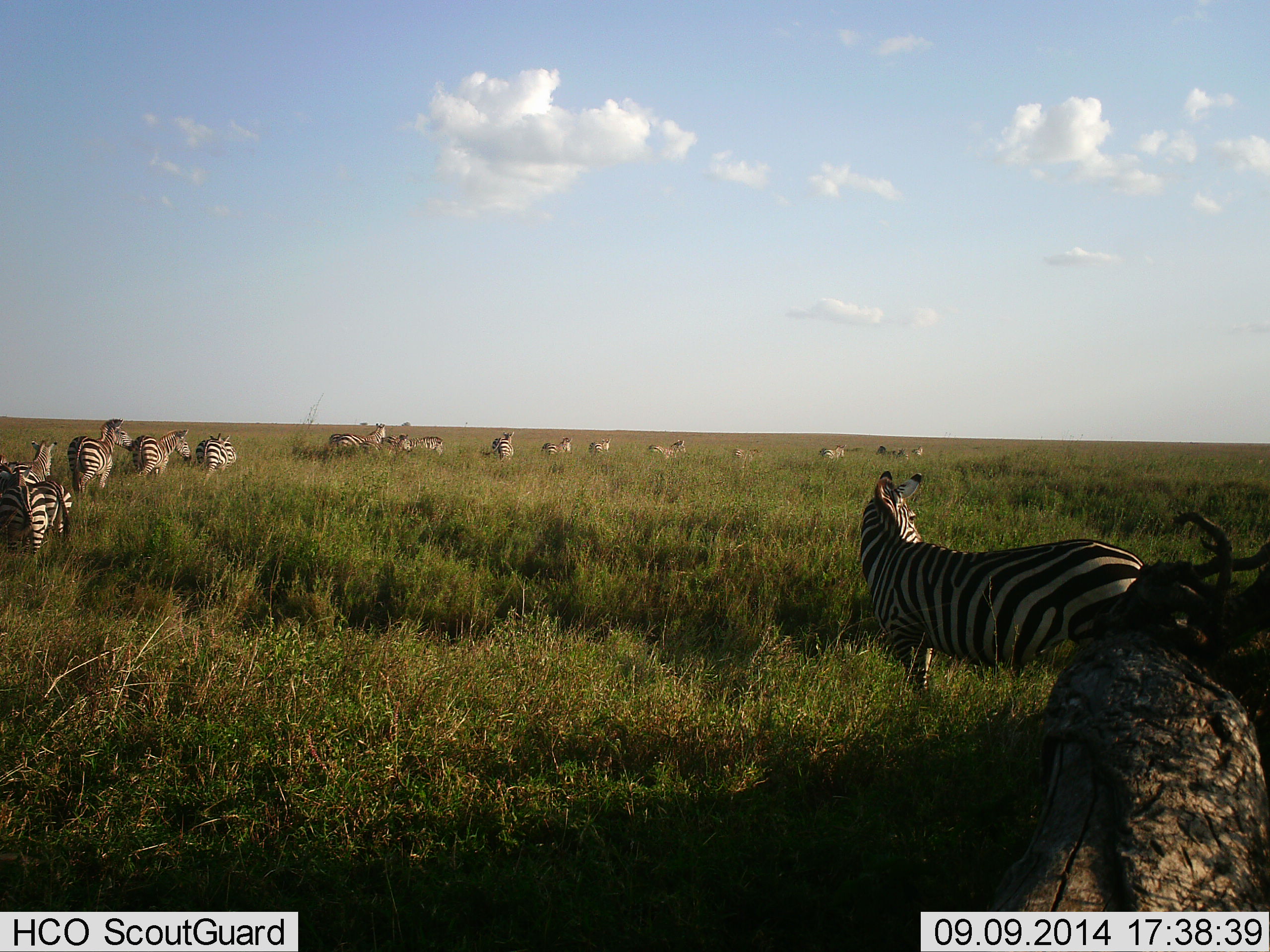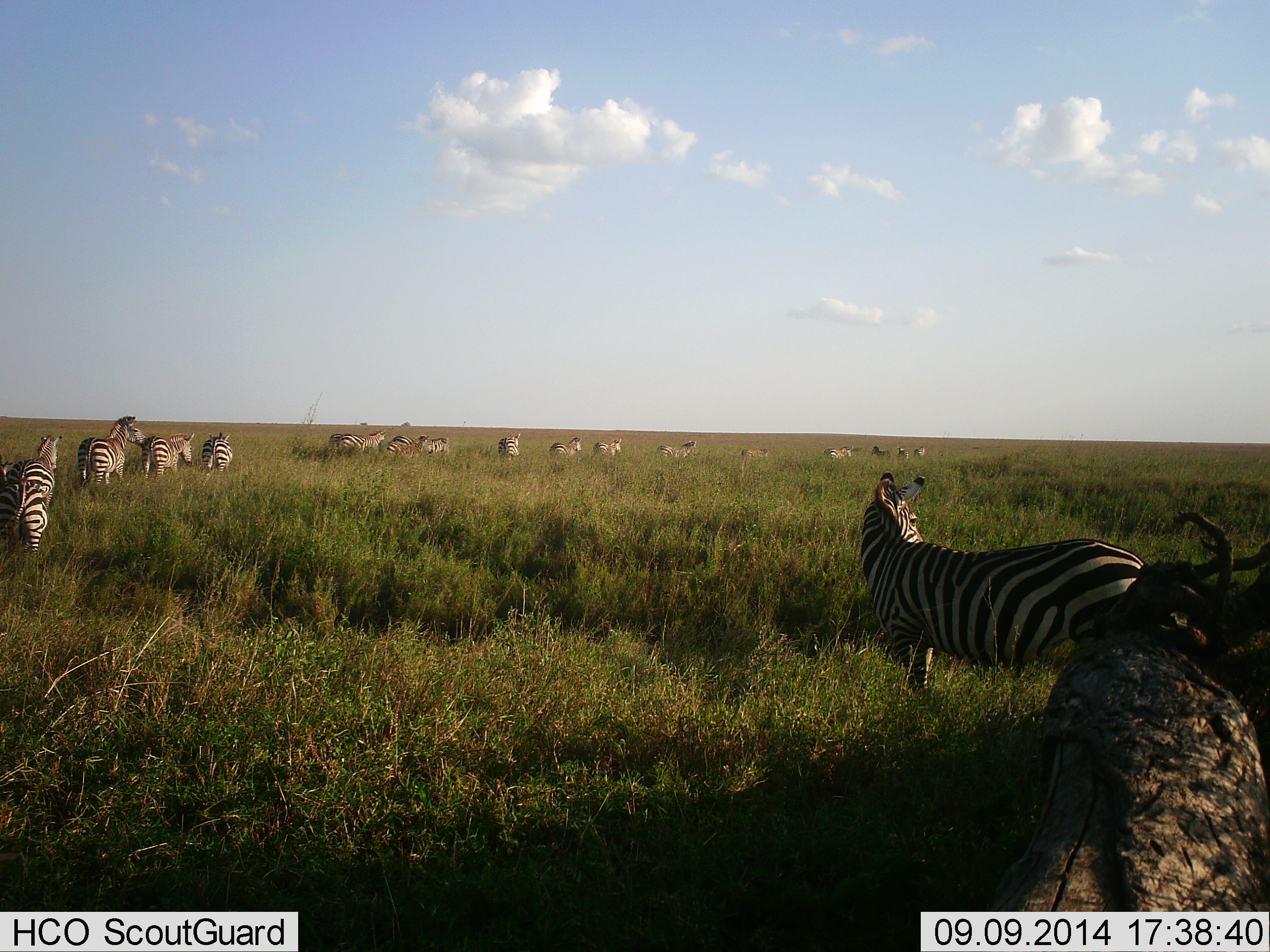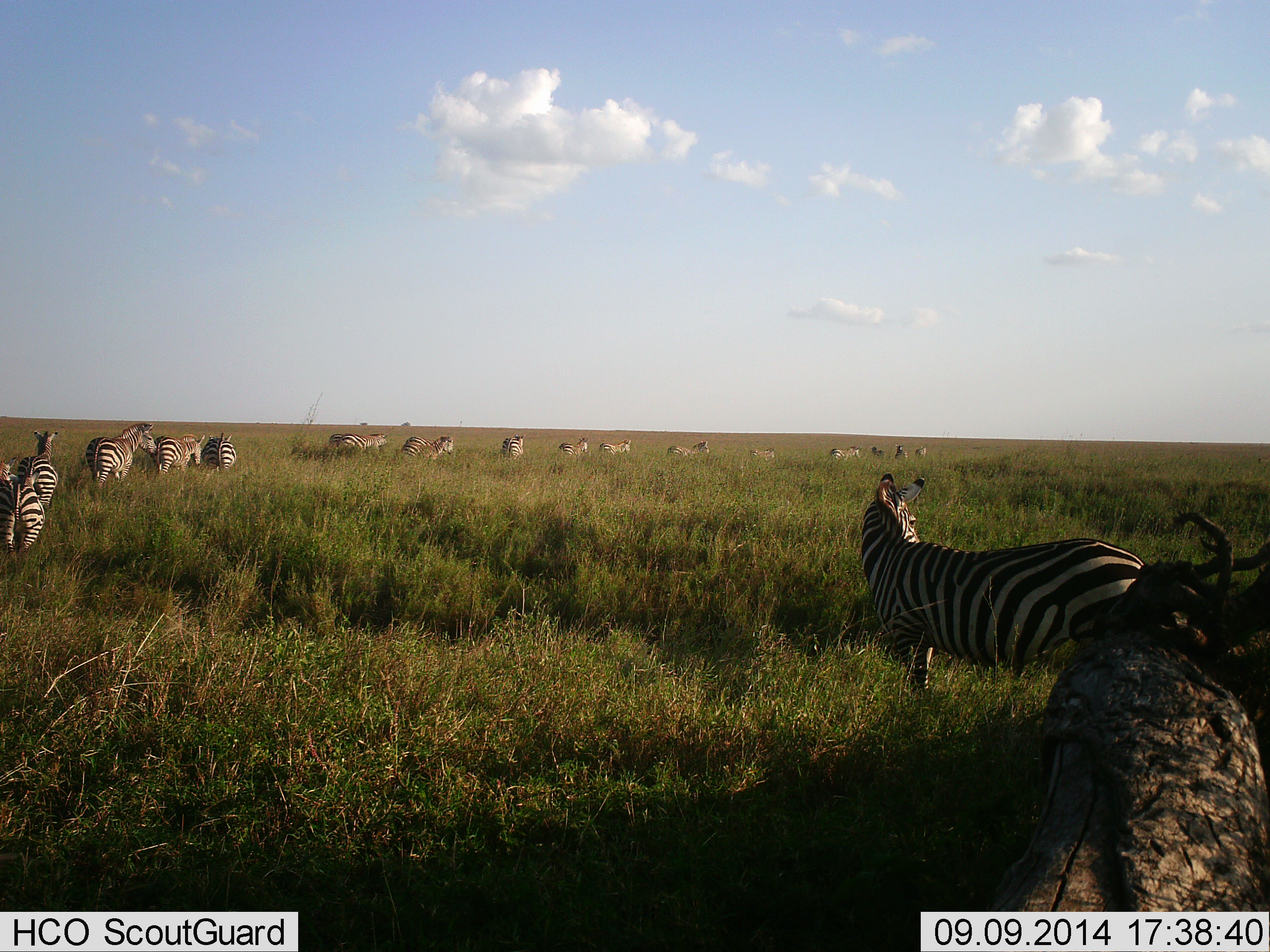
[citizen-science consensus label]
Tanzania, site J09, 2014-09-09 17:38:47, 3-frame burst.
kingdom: Animalia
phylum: Chordata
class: Mammalia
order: Perissodactyla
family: Equidae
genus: Equus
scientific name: Equus quagga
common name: plains zebra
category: zebra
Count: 11-50.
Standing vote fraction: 70%.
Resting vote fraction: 0%.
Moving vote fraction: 100%.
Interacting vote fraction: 0%.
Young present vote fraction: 0%.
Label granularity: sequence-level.